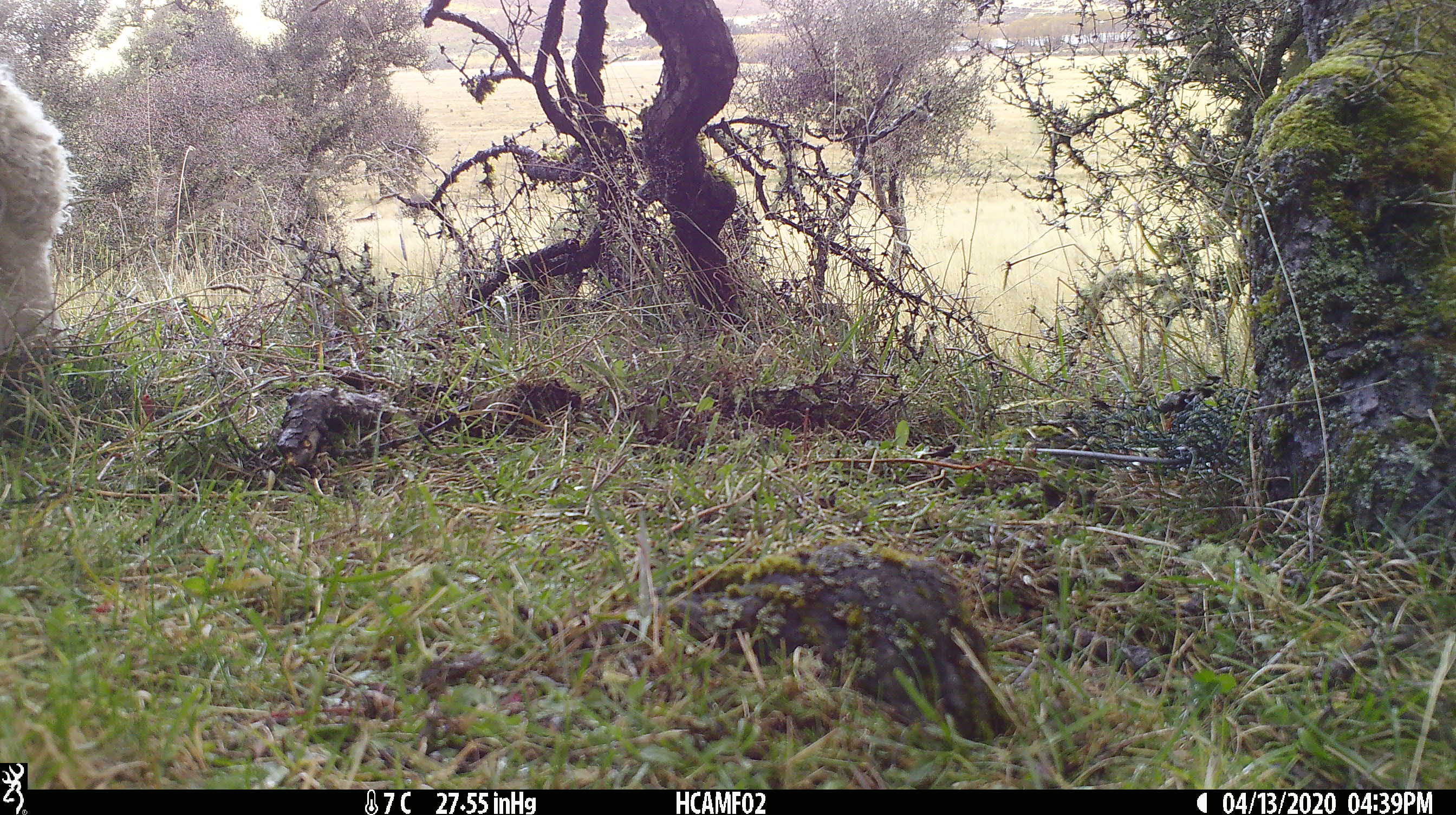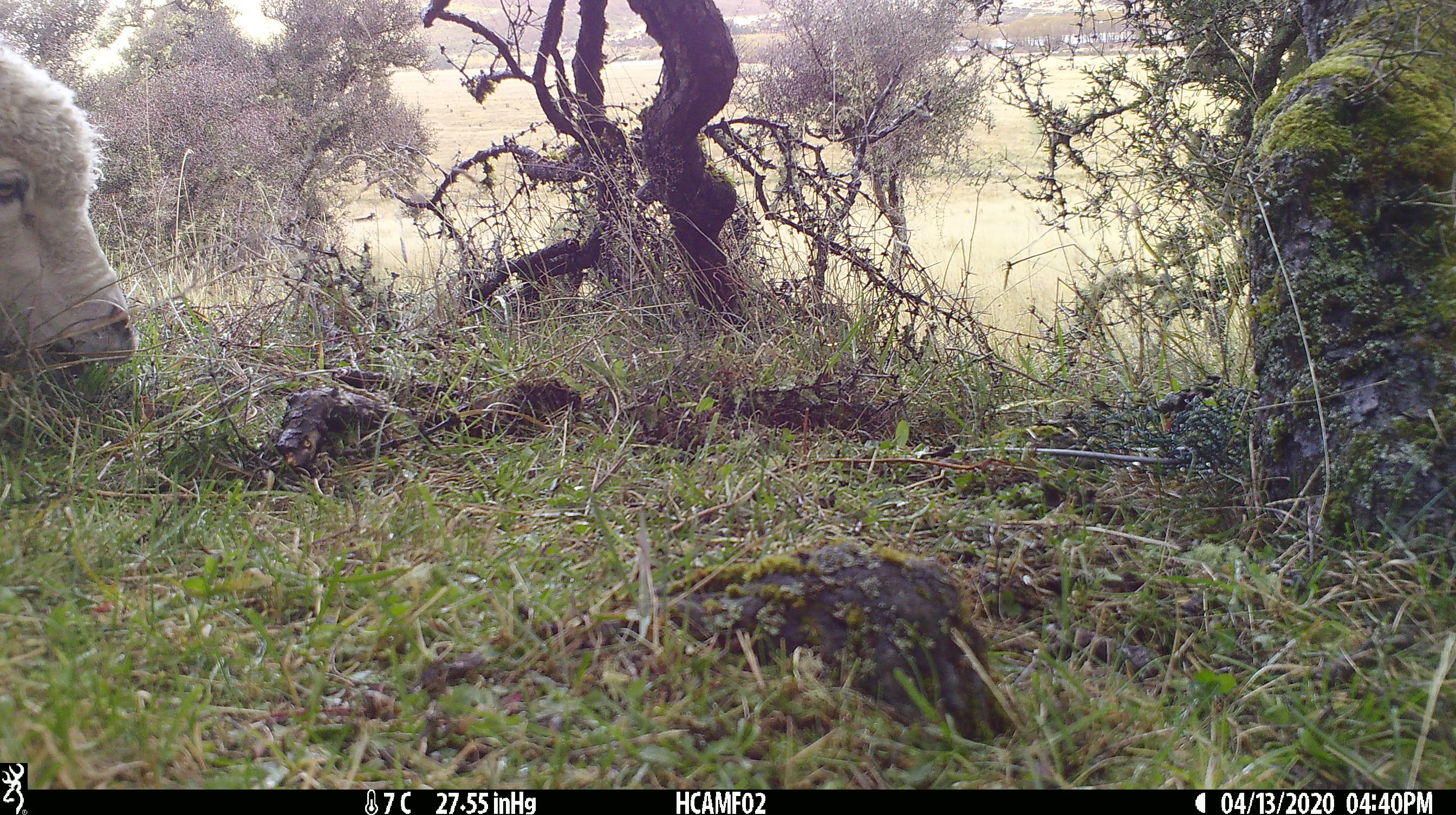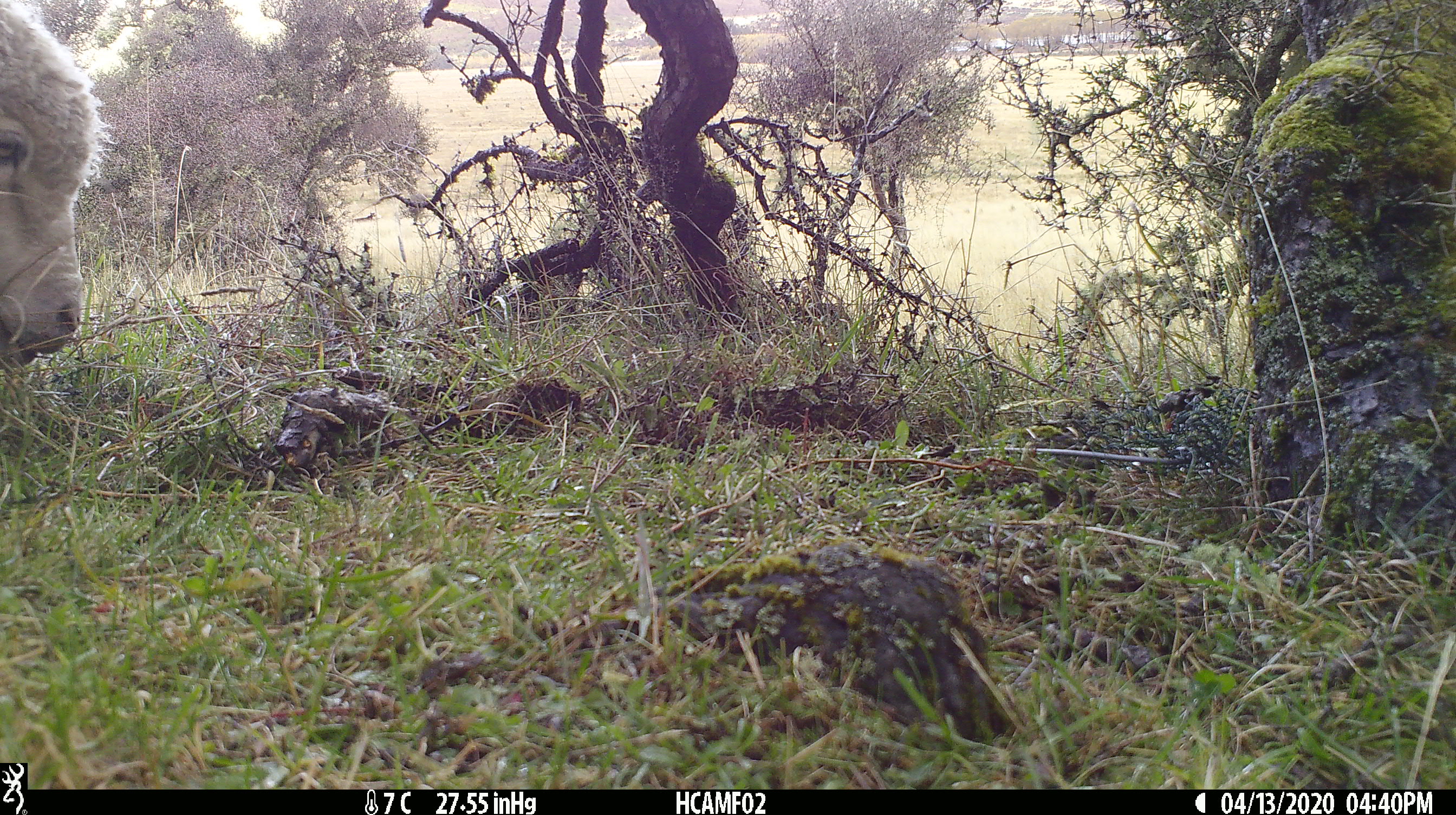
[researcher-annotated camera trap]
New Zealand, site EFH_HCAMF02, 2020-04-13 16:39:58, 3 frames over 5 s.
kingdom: Animalia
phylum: Chordata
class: Mammalia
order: Artiodactyla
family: Bovidae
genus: Ovis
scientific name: Ovis aries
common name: domestic sheep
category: sheep